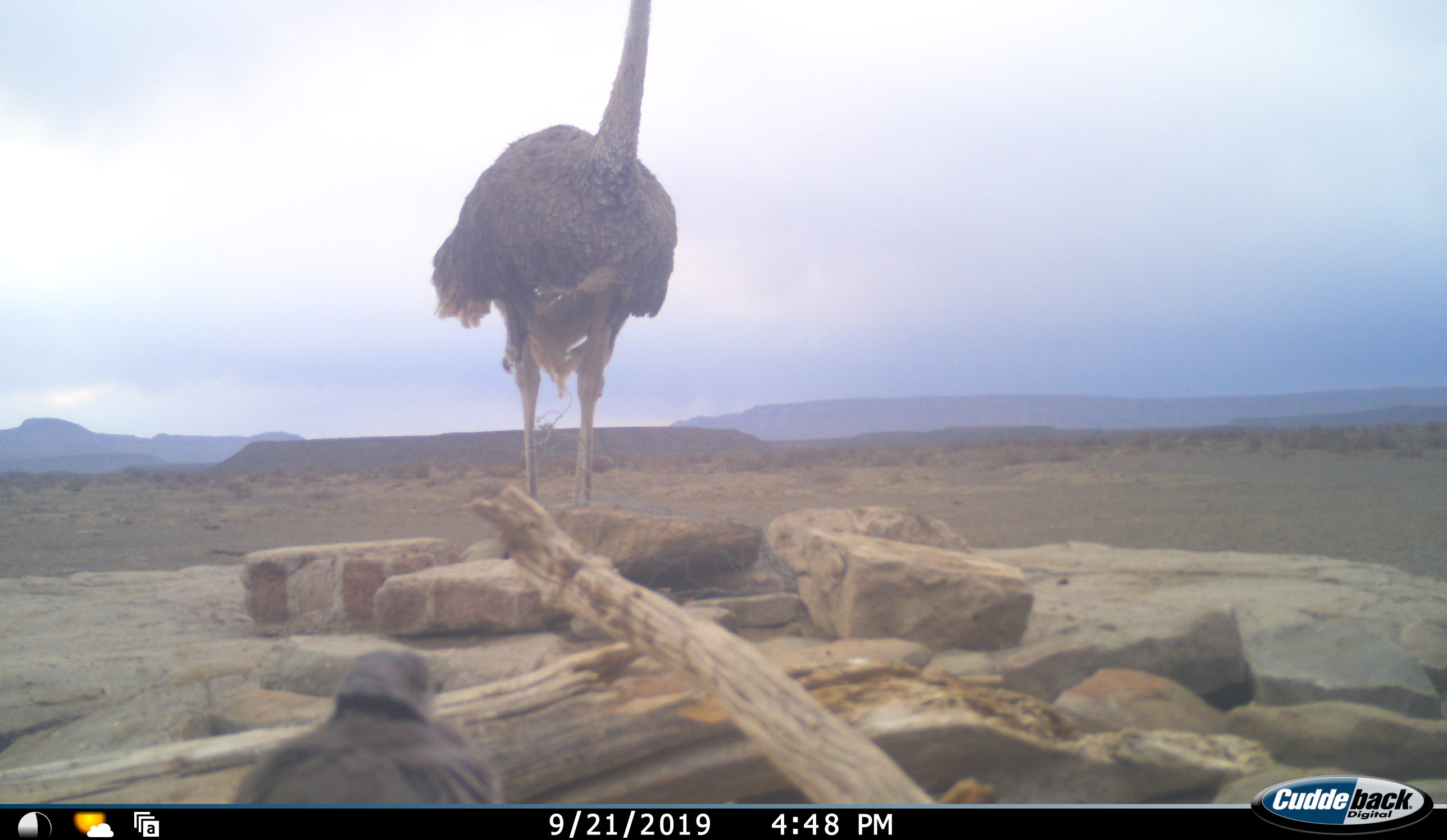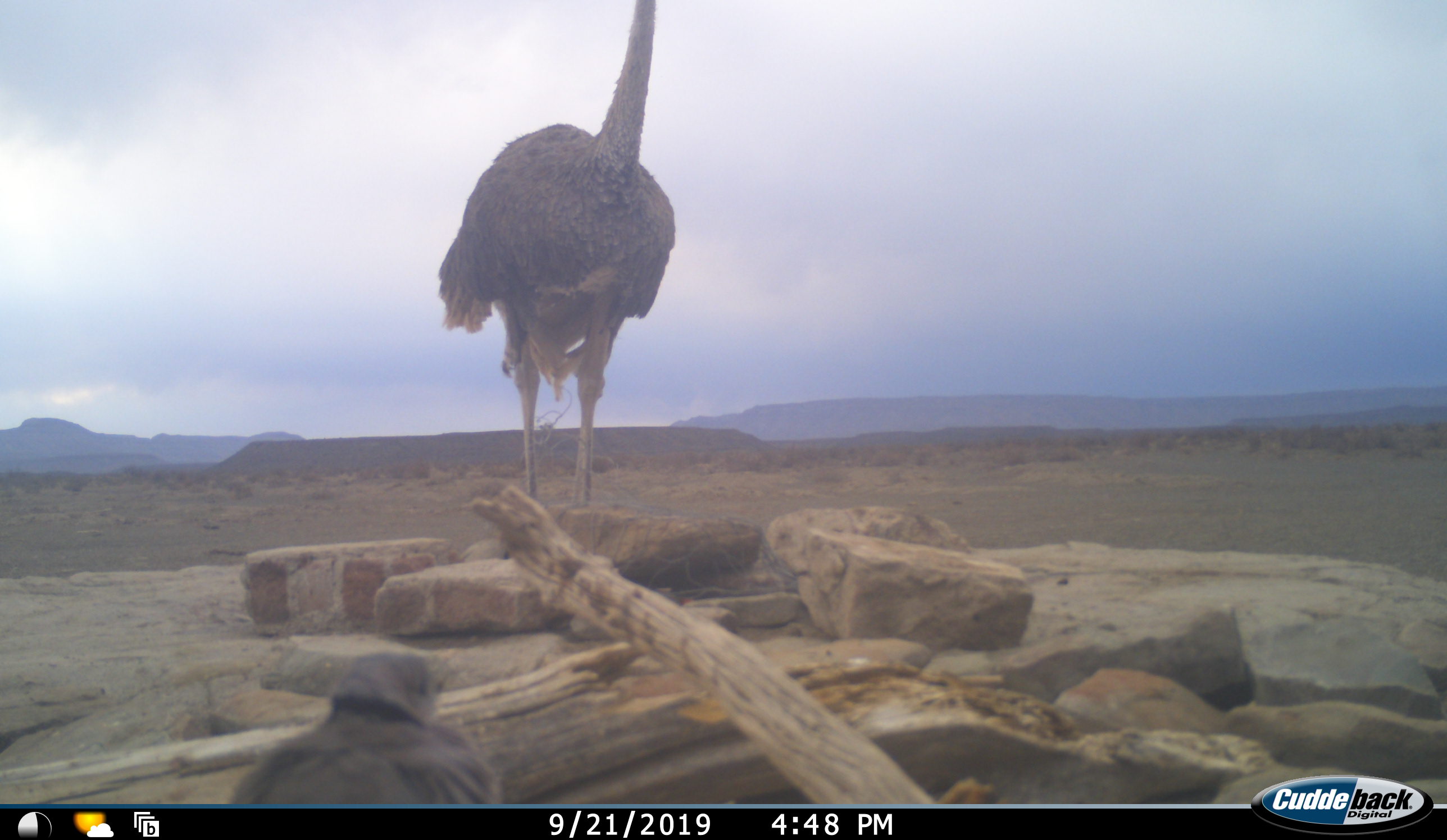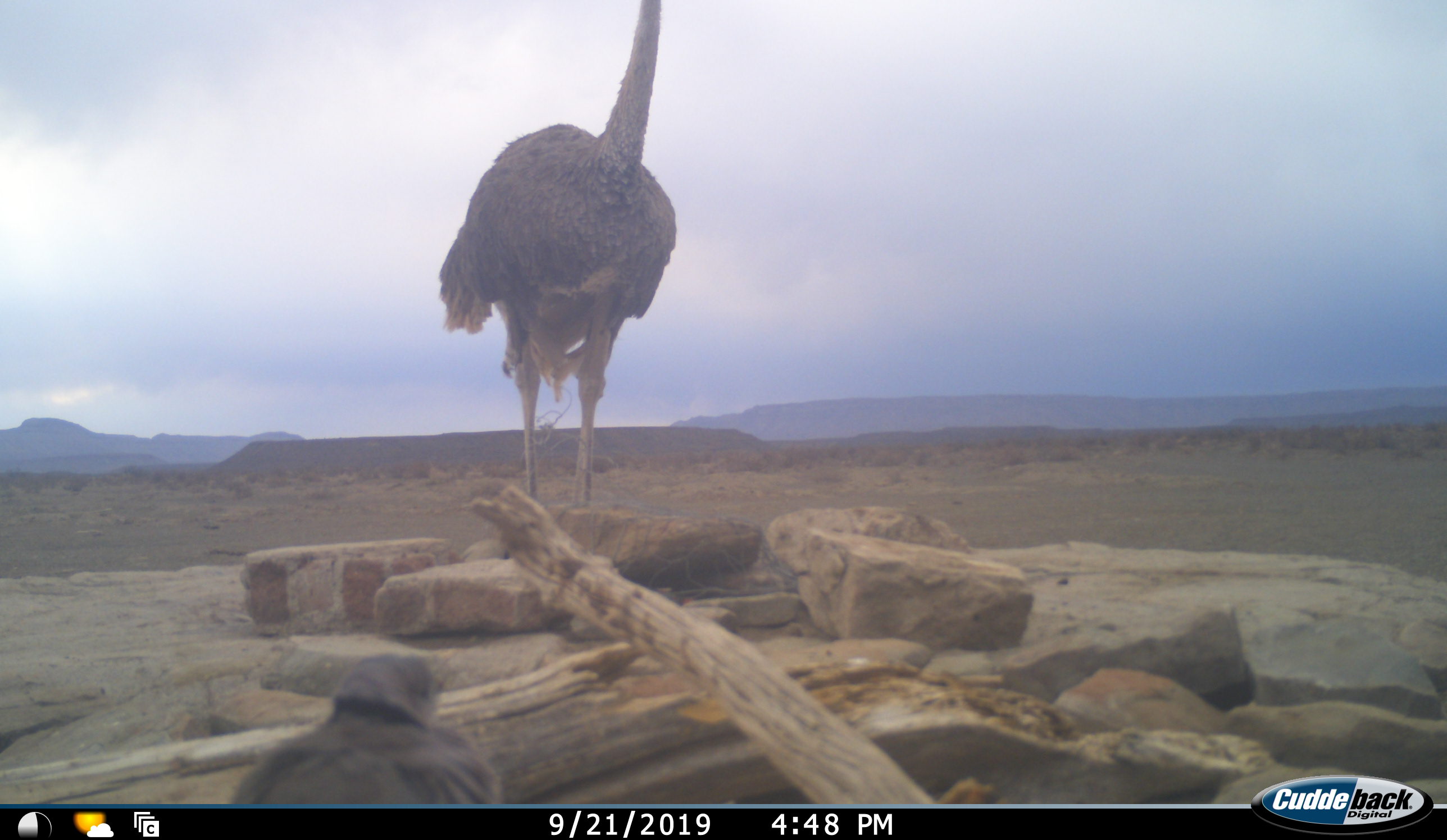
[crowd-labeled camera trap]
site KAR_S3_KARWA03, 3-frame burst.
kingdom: Animalia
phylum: Chordata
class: Aves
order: Struthioniformes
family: Struthionidae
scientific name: Struthionidae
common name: ostrich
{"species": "ostrich (Struthionidae)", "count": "1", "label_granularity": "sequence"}